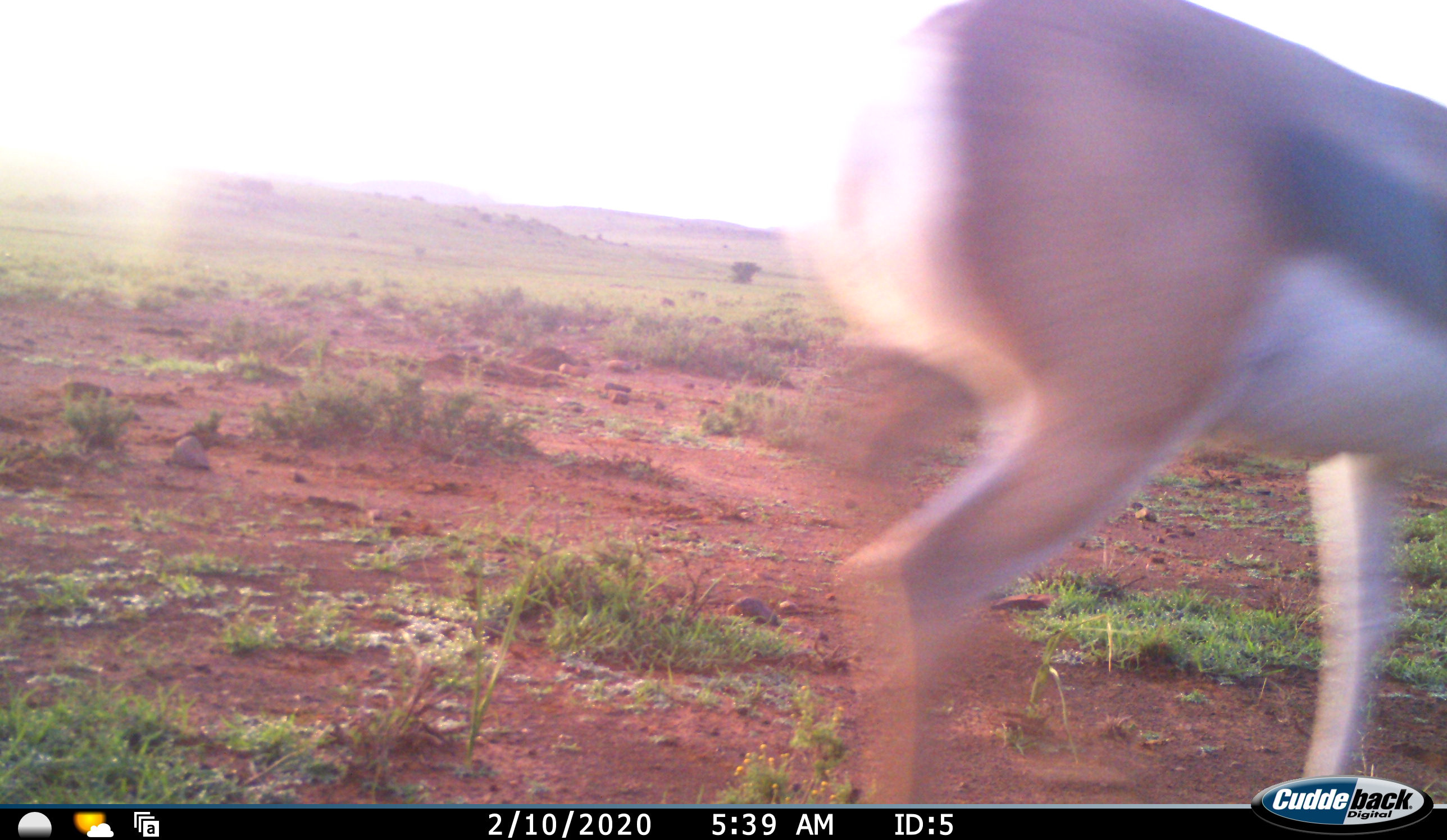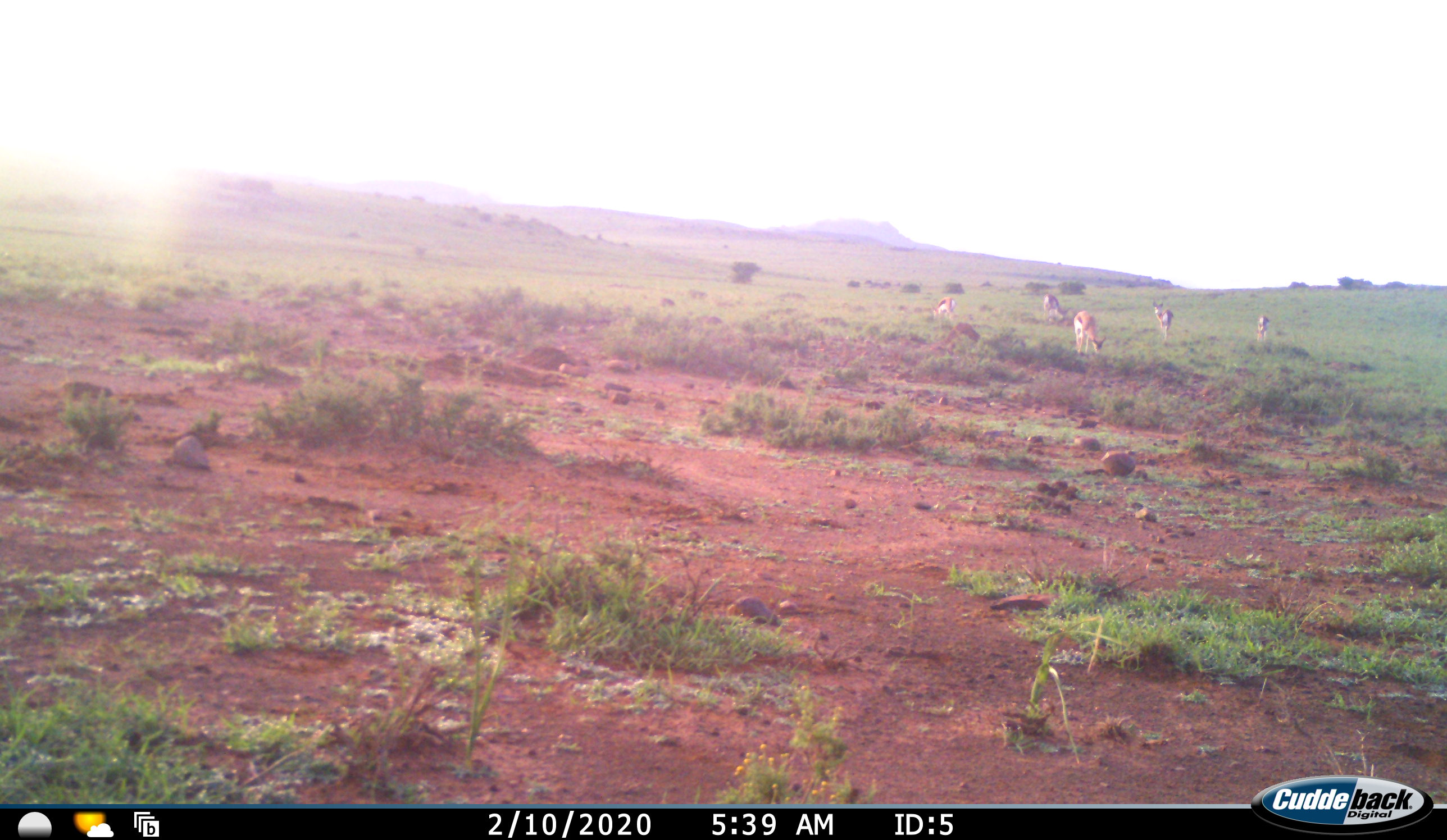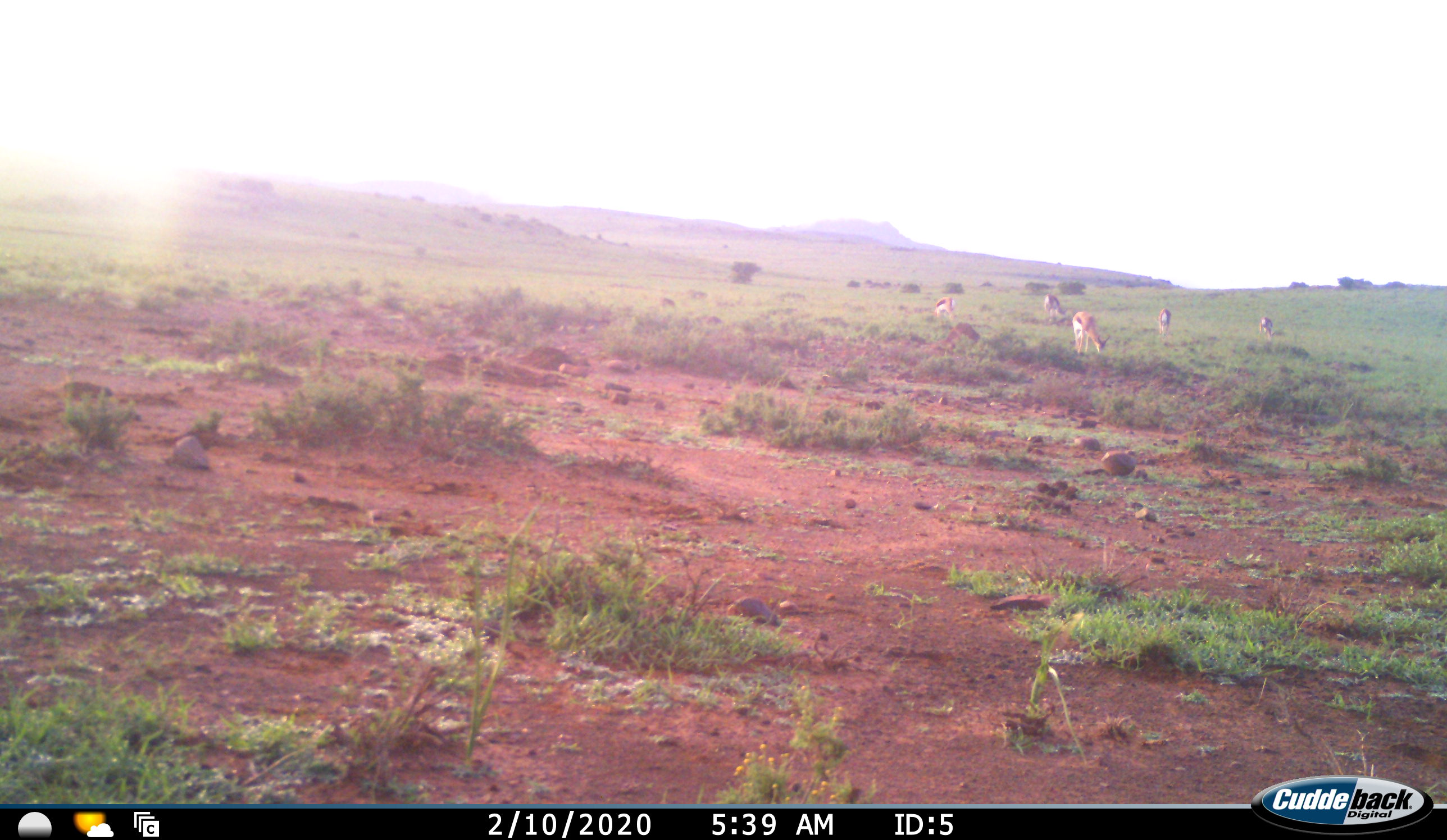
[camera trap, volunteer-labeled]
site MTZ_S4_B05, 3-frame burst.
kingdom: Animalia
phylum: Chordata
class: Mammalia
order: Artiodactyla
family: Bovidae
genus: Antidorcas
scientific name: Antidorcas marsupialis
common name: springbok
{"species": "springbok (Antidorcas marsupialis)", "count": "6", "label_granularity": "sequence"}